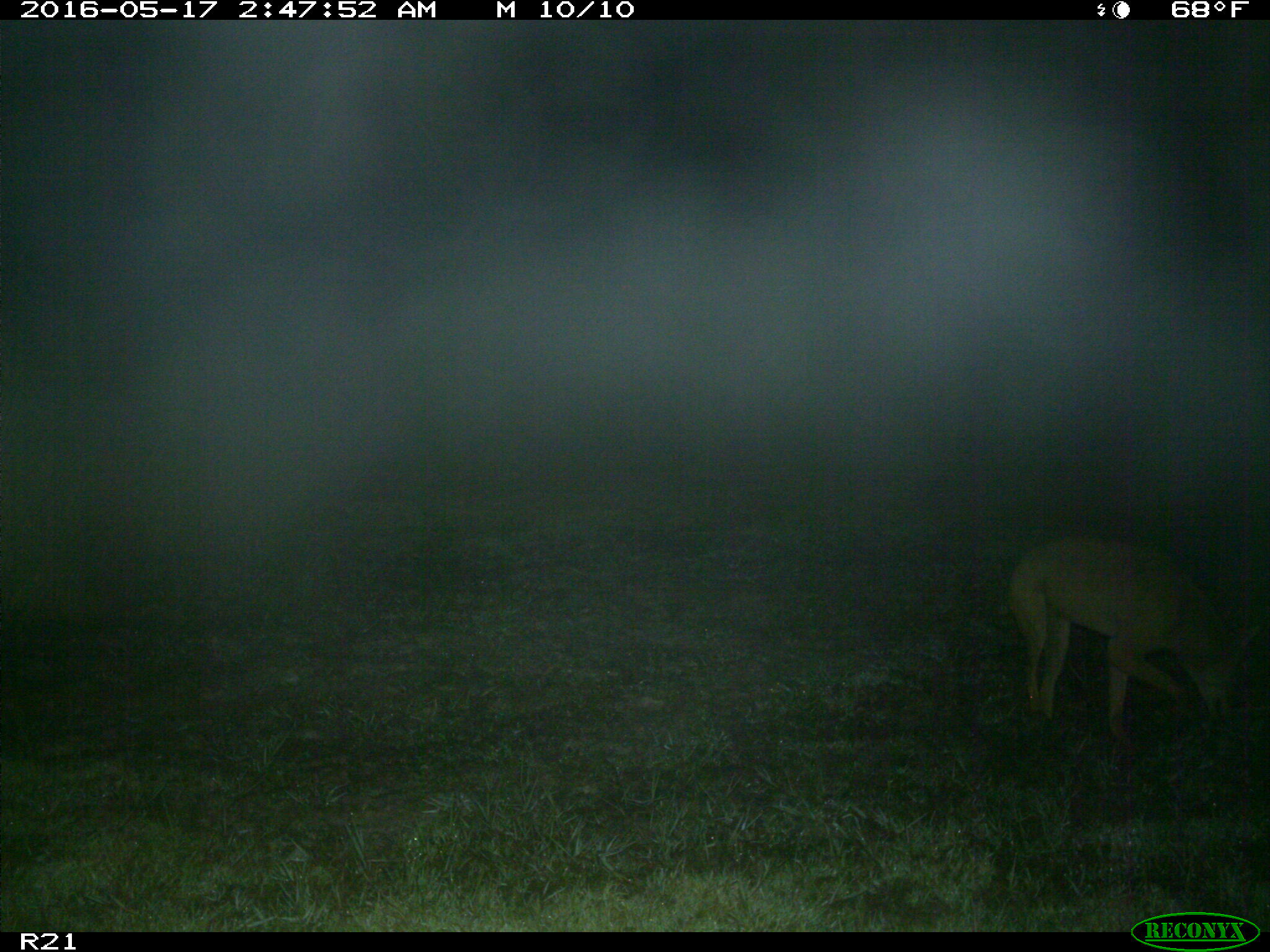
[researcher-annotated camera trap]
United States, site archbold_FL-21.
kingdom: Animalia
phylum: Chordata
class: Mammalia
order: Carnivora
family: Canidae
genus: Canis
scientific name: Canis latrans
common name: coyote